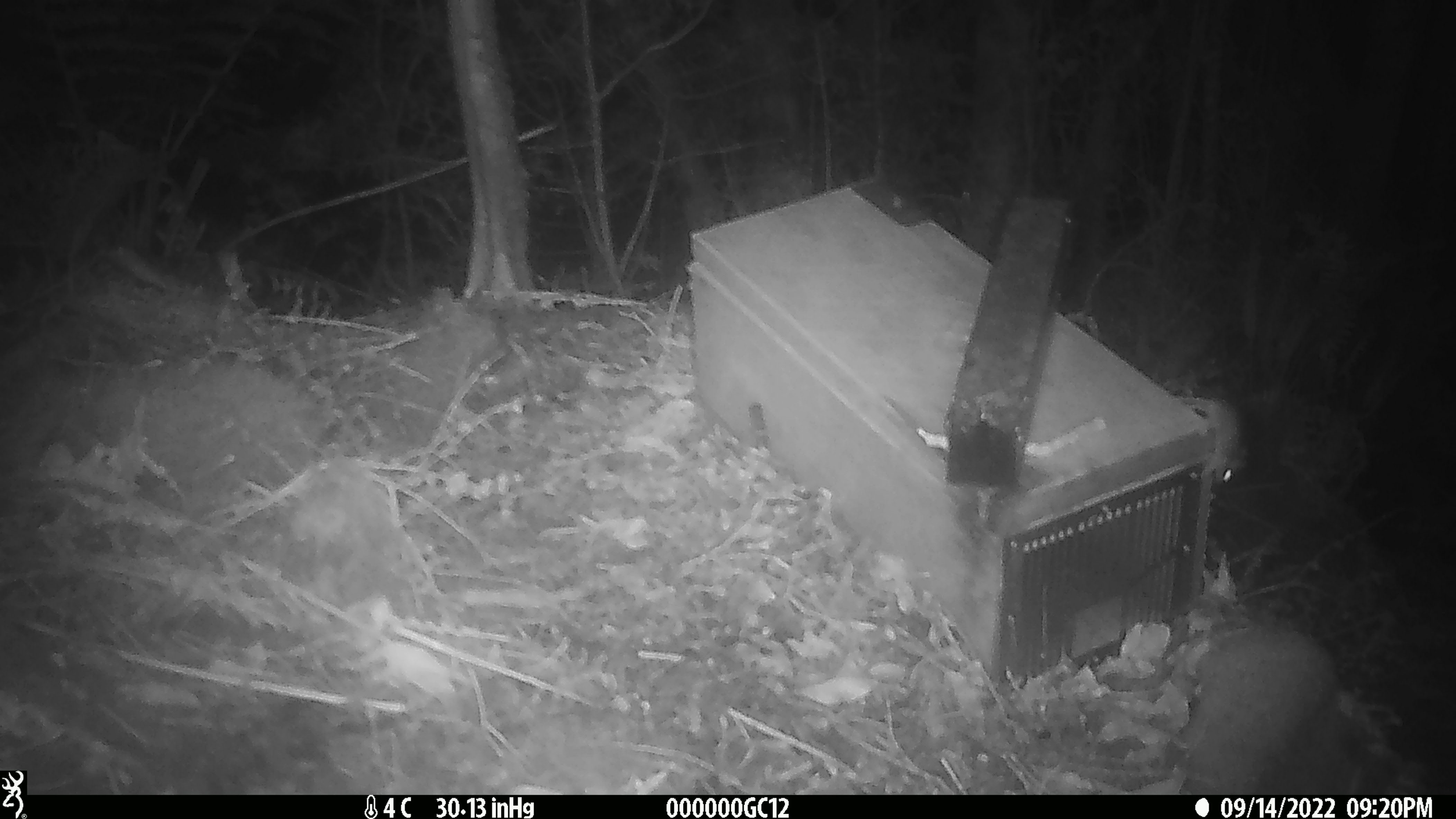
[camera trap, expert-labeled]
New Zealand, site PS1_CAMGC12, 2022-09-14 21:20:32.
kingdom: Animalia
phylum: Chordata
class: Mammalia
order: Rodentia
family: Muridae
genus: Mus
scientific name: Mus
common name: mouse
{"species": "mouse (Mus)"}